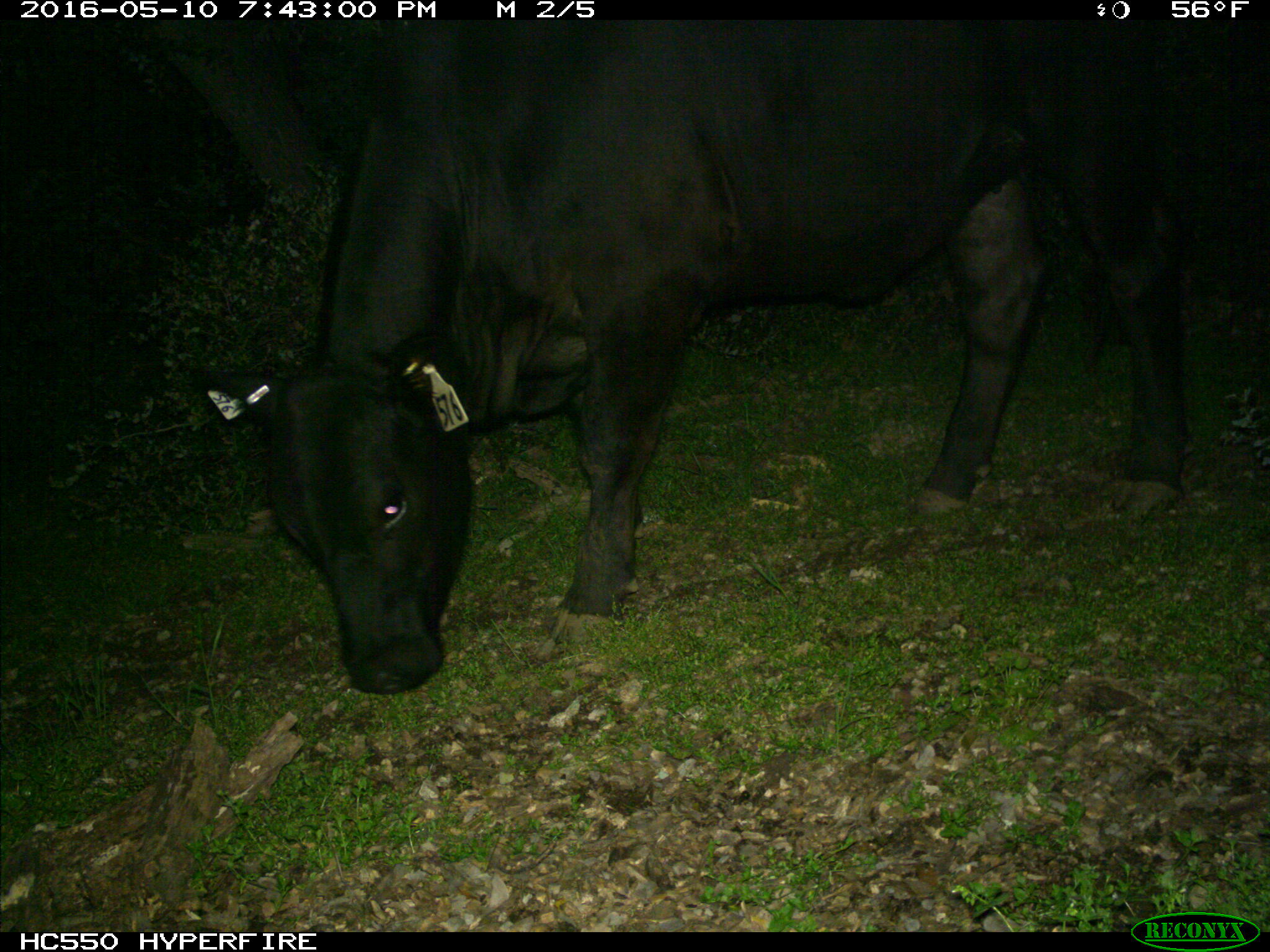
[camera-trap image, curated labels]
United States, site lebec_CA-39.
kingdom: Animalia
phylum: Chordata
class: Mammalia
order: Artiodactyla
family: Bovidae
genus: Bos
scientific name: Bos taurus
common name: domestic cow